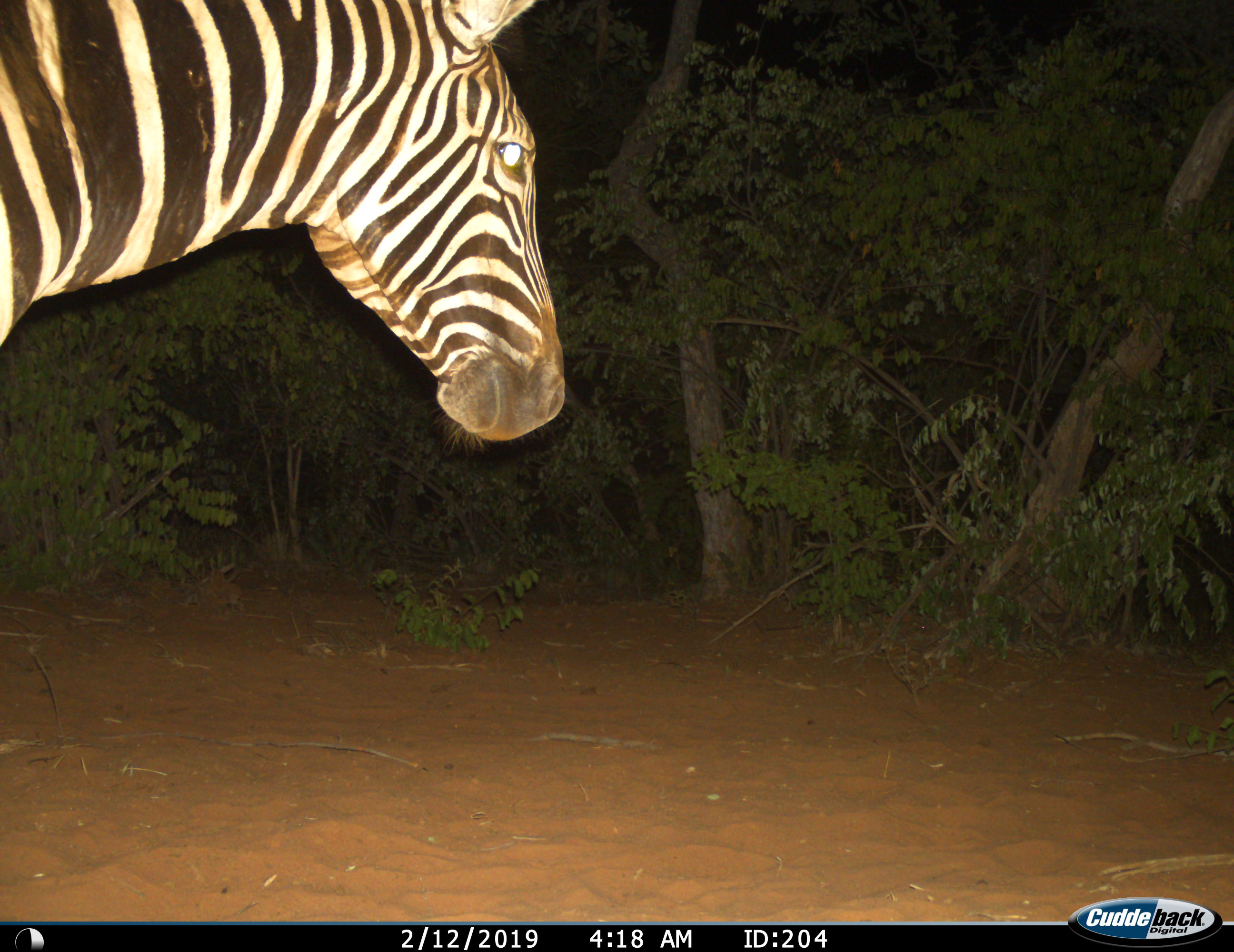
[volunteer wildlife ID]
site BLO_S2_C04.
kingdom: Animalia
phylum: Chordata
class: Mammalia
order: Perissodactyla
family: Equidae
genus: Equus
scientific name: Equus quagga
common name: plains zebra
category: zebraplains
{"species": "zebraplains (plains zebra) (Equus quagga)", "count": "1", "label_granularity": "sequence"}